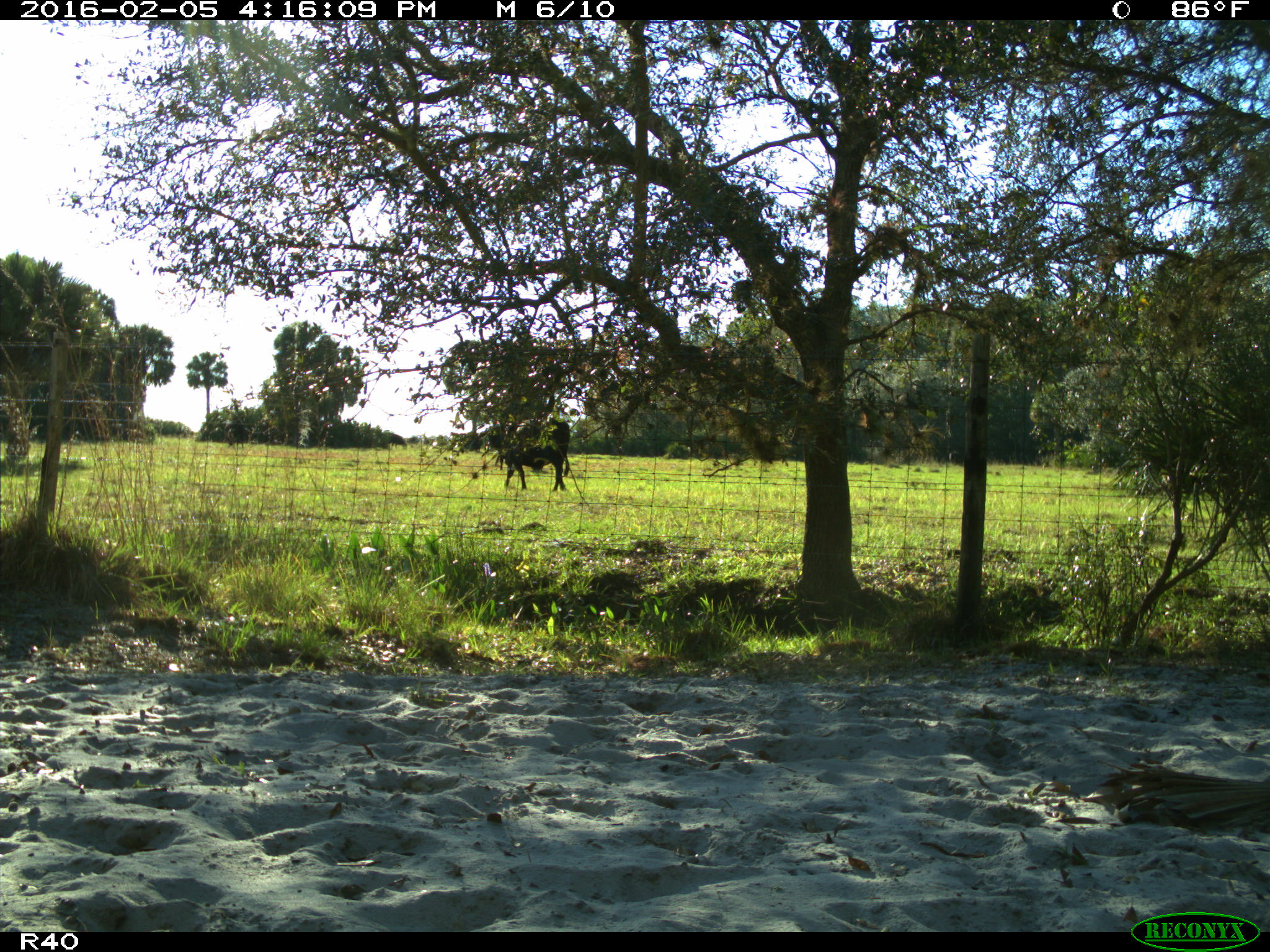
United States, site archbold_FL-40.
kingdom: Animalia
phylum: Chordata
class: Mammalia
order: Artiodactyla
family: Bovidae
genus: Bos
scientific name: Bos taurus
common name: domestic cow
Bos taurus (domestic cow).